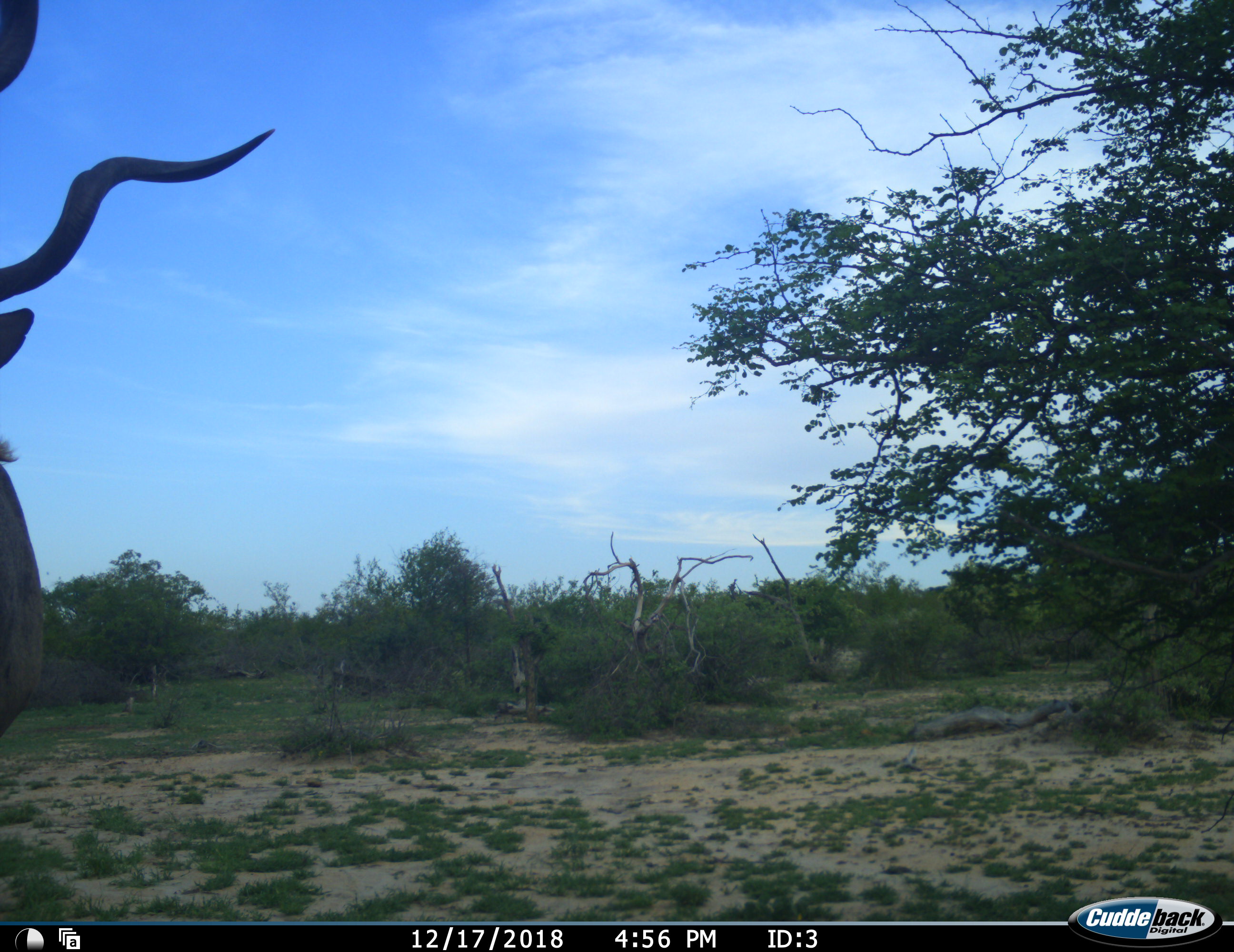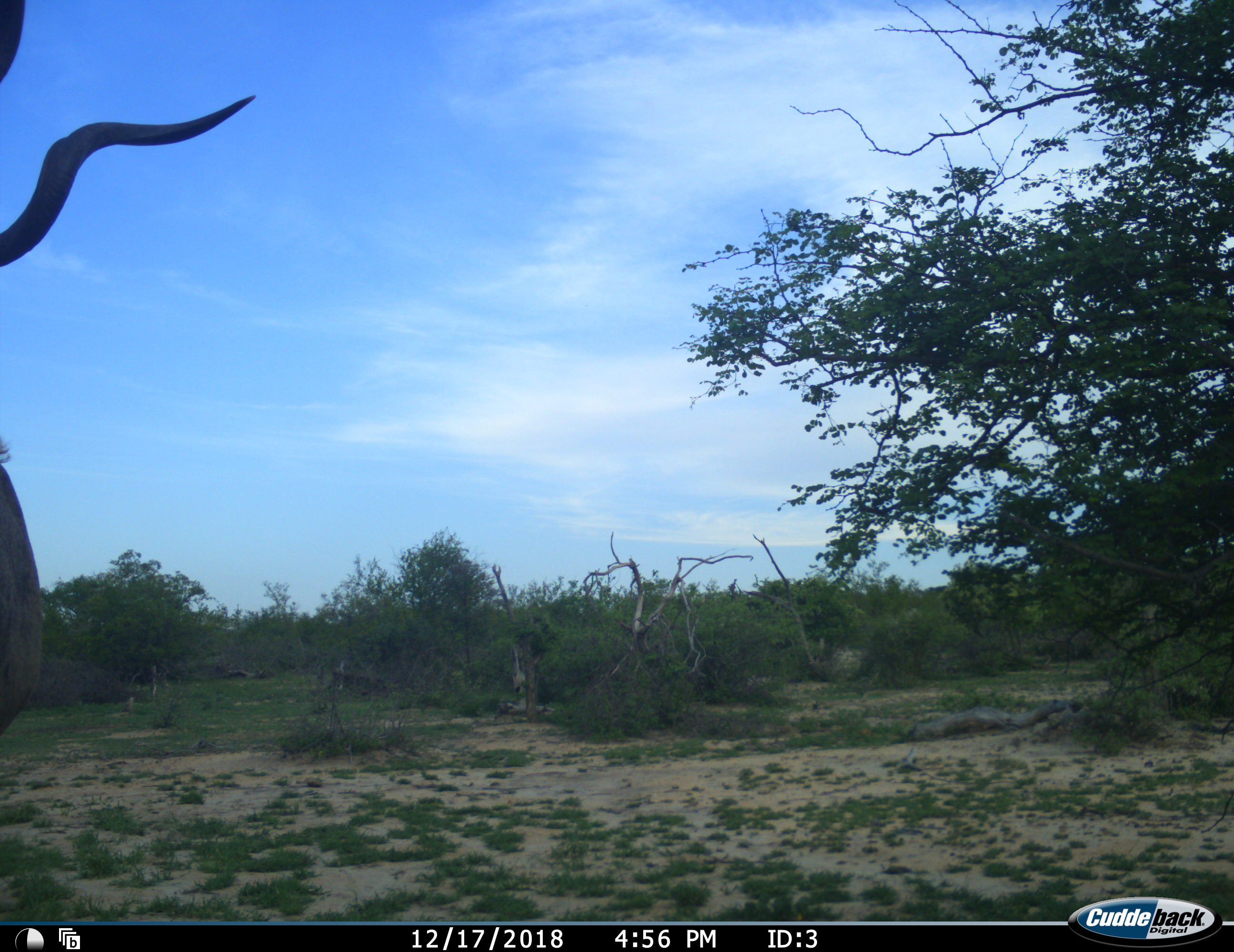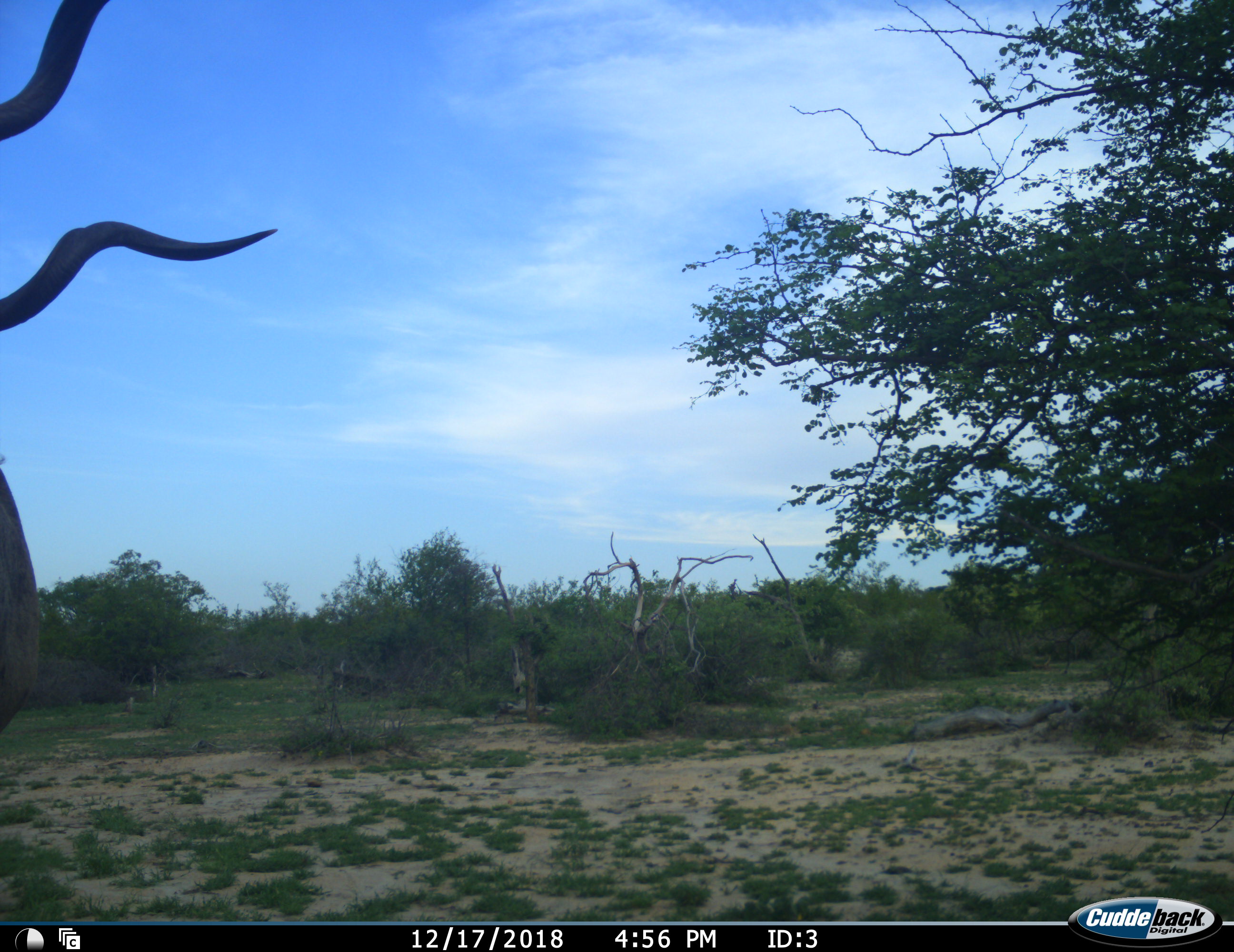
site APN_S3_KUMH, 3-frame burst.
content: unidentified animal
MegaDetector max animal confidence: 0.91